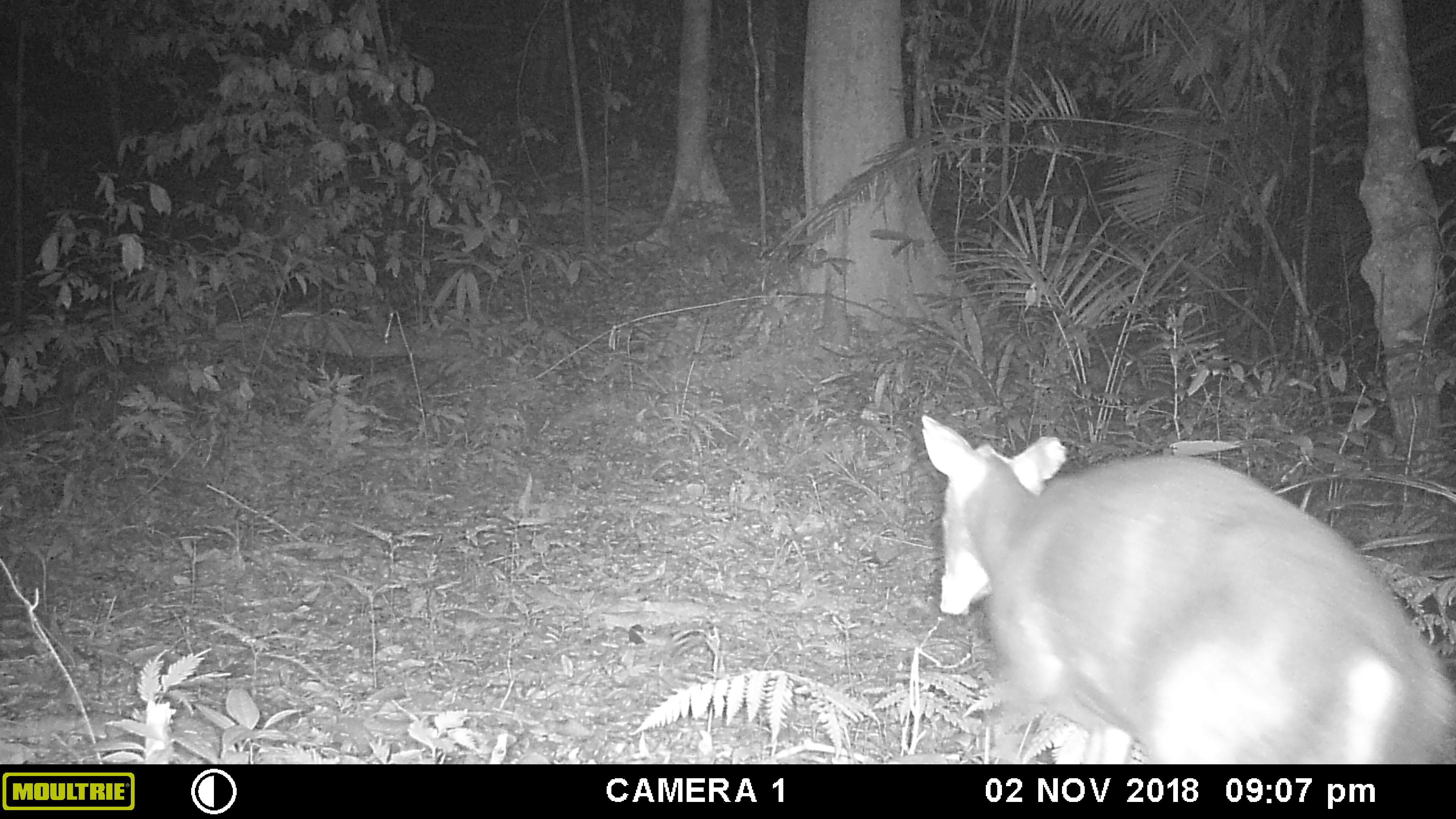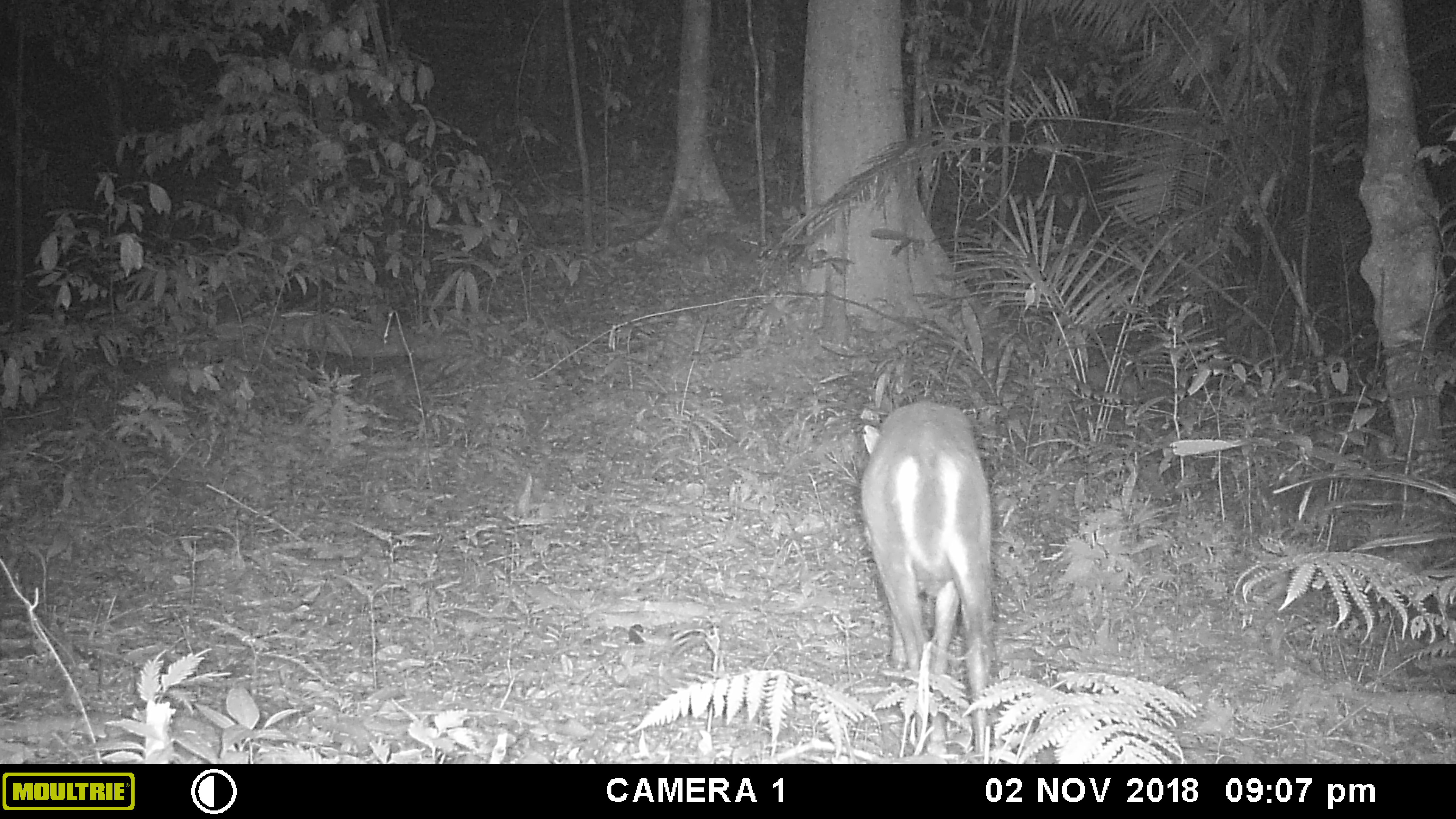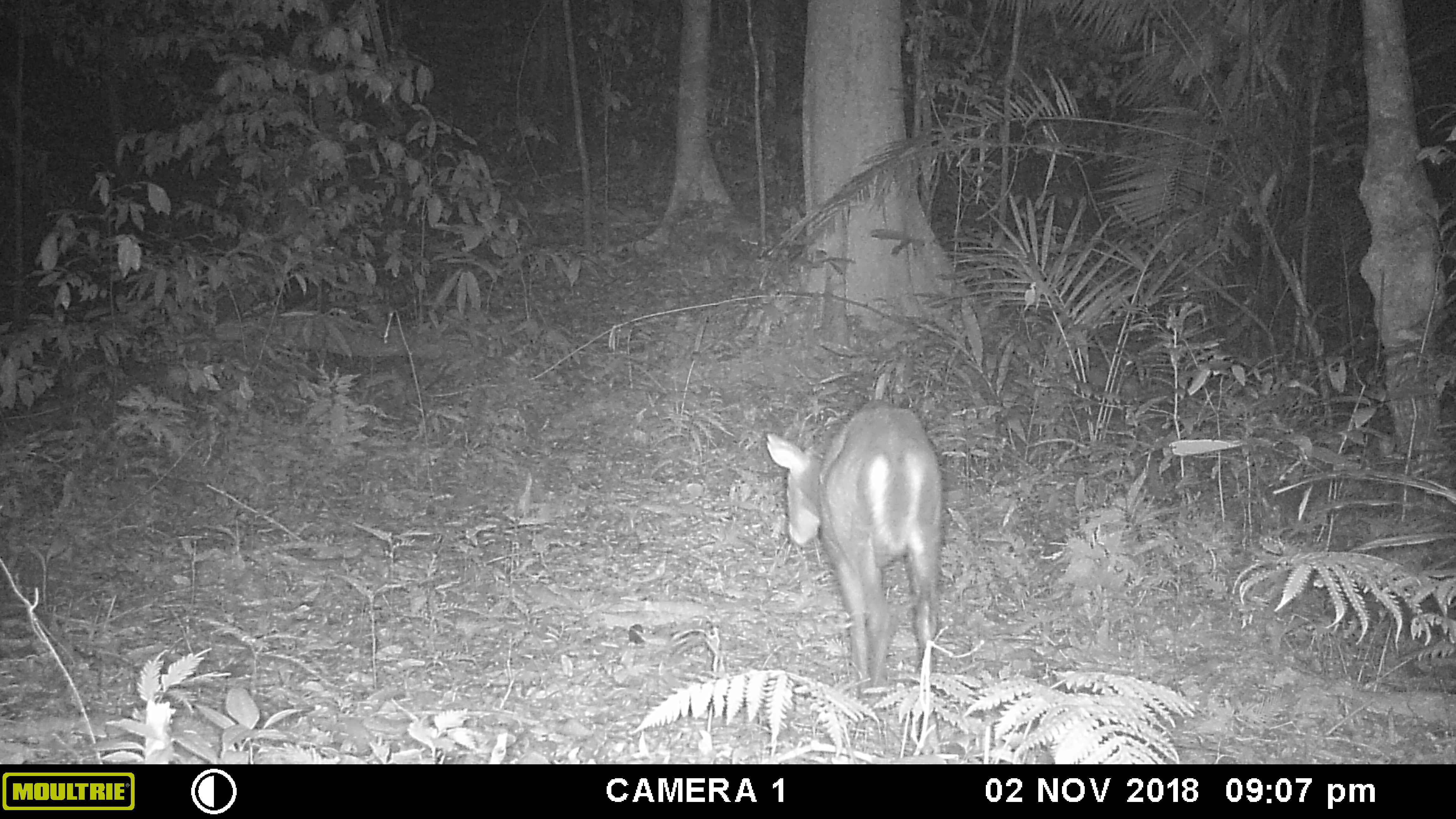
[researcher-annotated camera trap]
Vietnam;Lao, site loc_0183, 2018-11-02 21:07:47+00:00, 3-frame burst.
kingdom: Animalia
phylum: Chordata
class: Mammalia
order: Artiodactyla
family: Cervidae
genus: Muntiacus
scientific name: Muntiacus rooseveltorum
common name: roosevelt's muntjac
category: roosevelts muntjac group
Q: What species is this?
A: Roosevelts muntjac group (roosevelt's muntjac) (Muntiacus rooseveltorum).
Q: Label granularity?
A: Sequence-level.